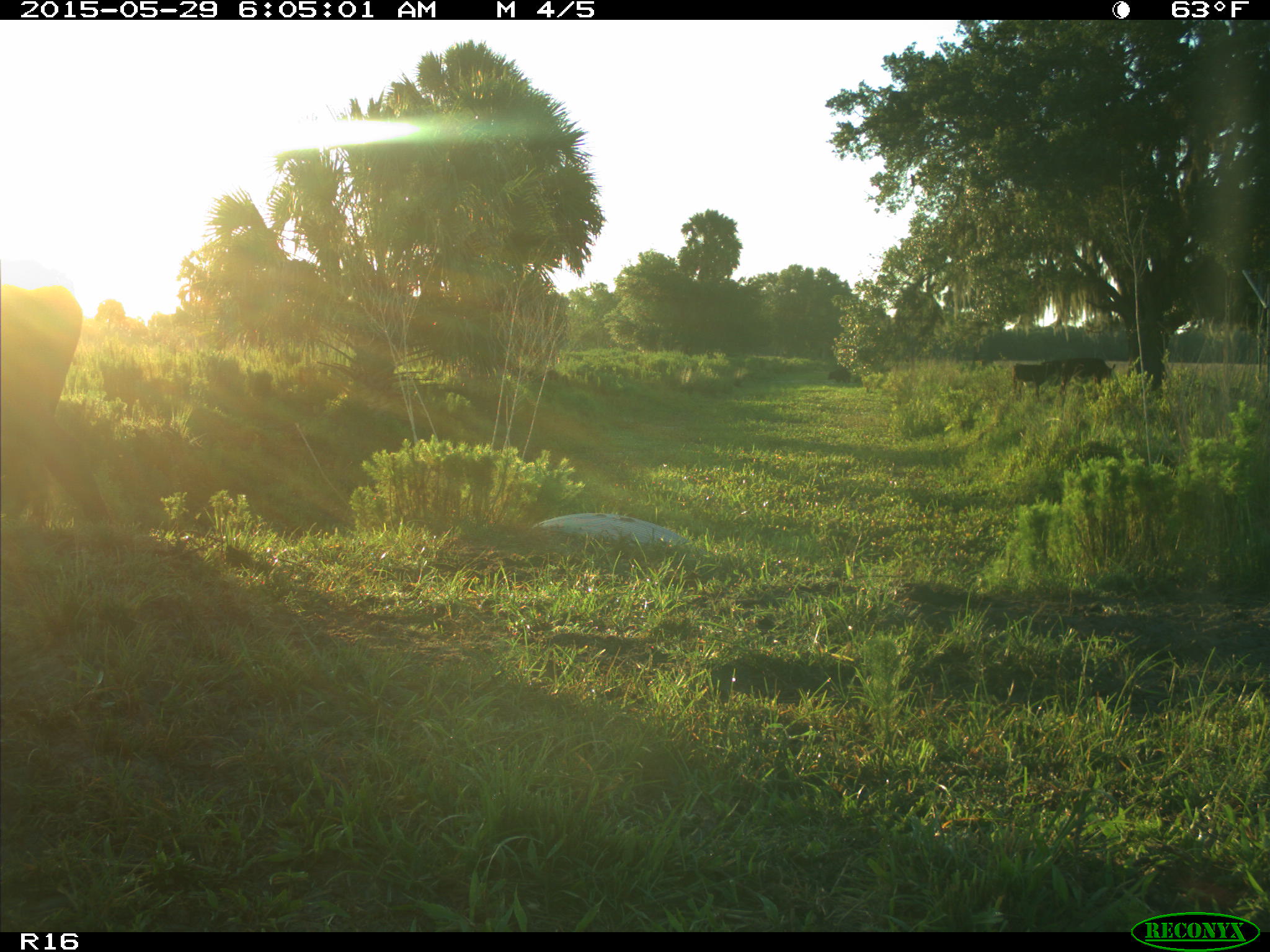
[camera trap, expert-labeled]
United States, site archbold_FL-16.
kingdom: Animalia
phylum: Chordata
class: Mammalia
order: Artiodactyla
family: Bovidae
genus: Bos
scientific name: Bos taurus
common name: domestic cow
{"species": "Bos taurus (domestic cow)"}